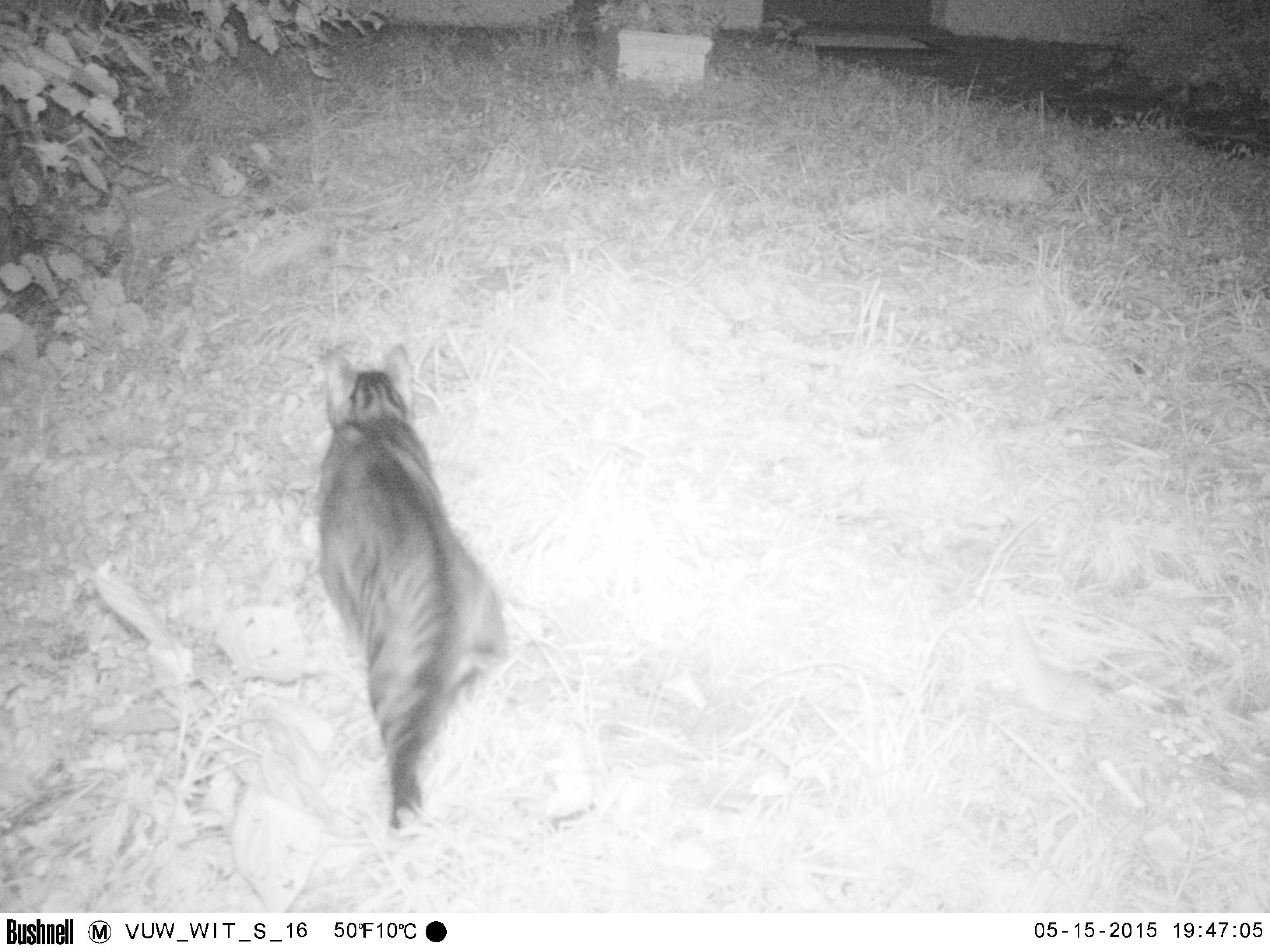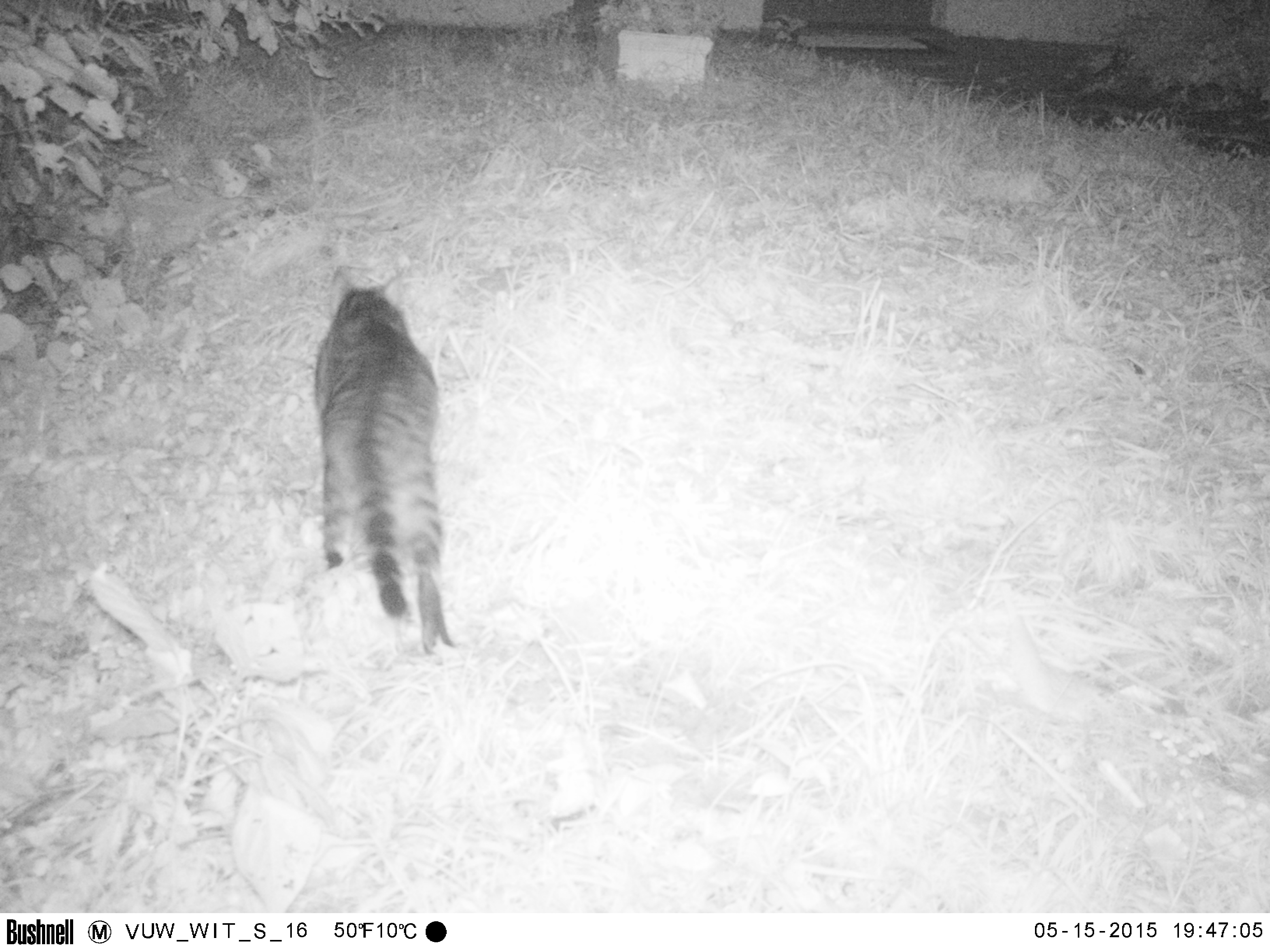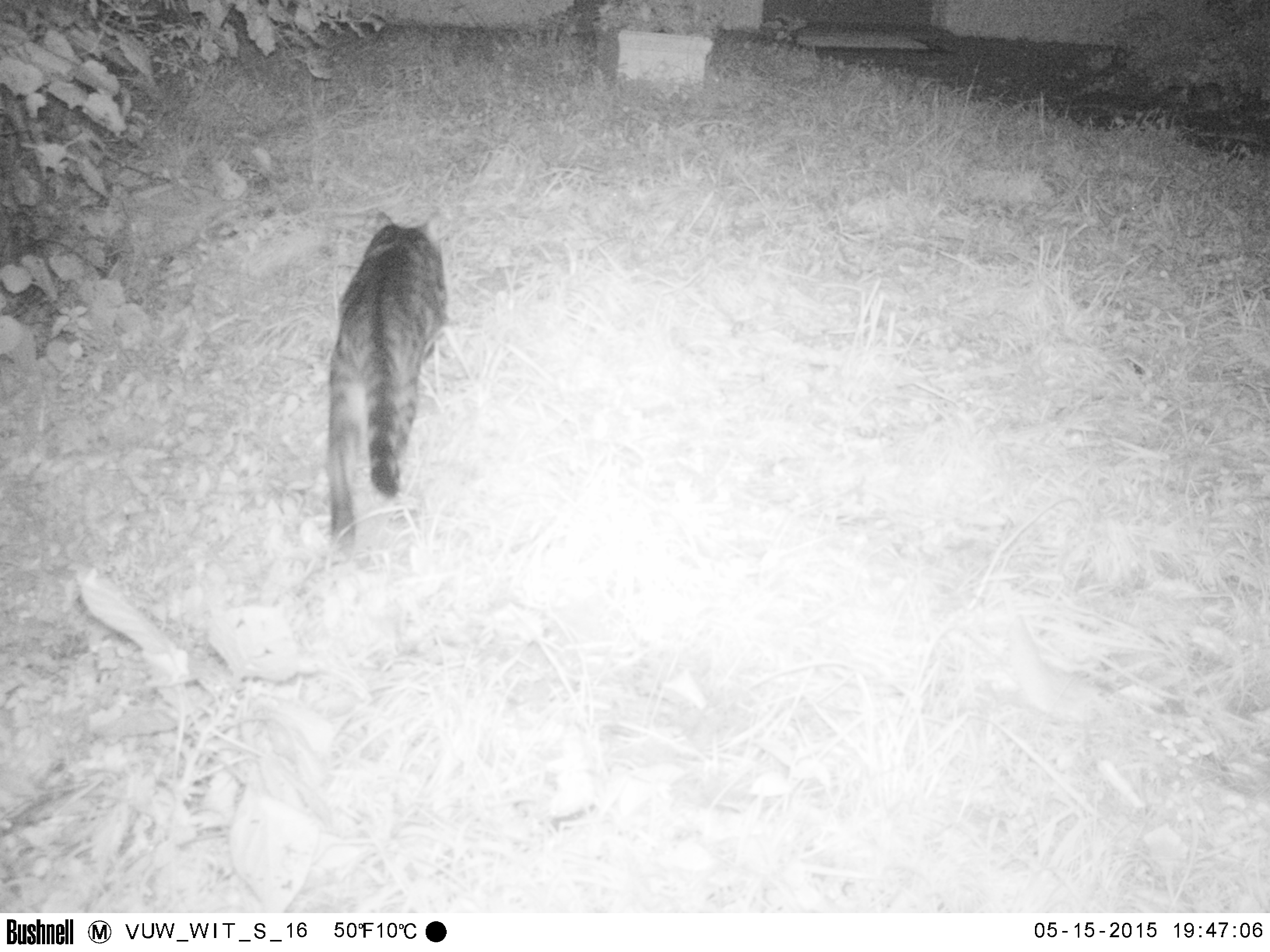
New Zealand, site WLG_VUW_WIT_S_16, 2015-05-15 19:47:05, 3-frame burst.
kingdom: Animalia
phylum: Chordata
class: Mammalia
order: Carnivora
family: Felidae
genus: Felis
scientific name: Felis catus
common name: domestic cat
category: cat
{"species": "cat (domestic cat) (Felis catus)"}